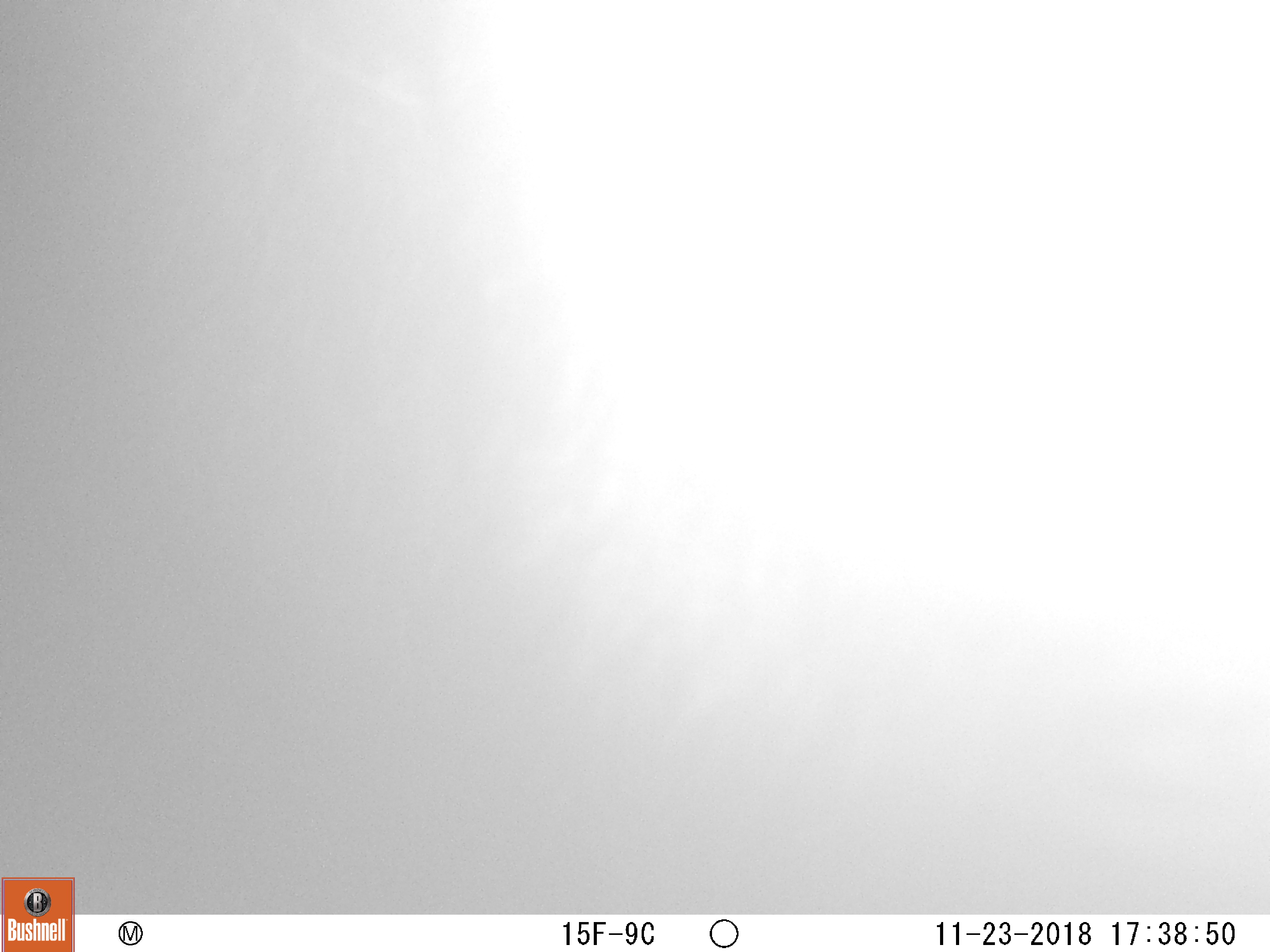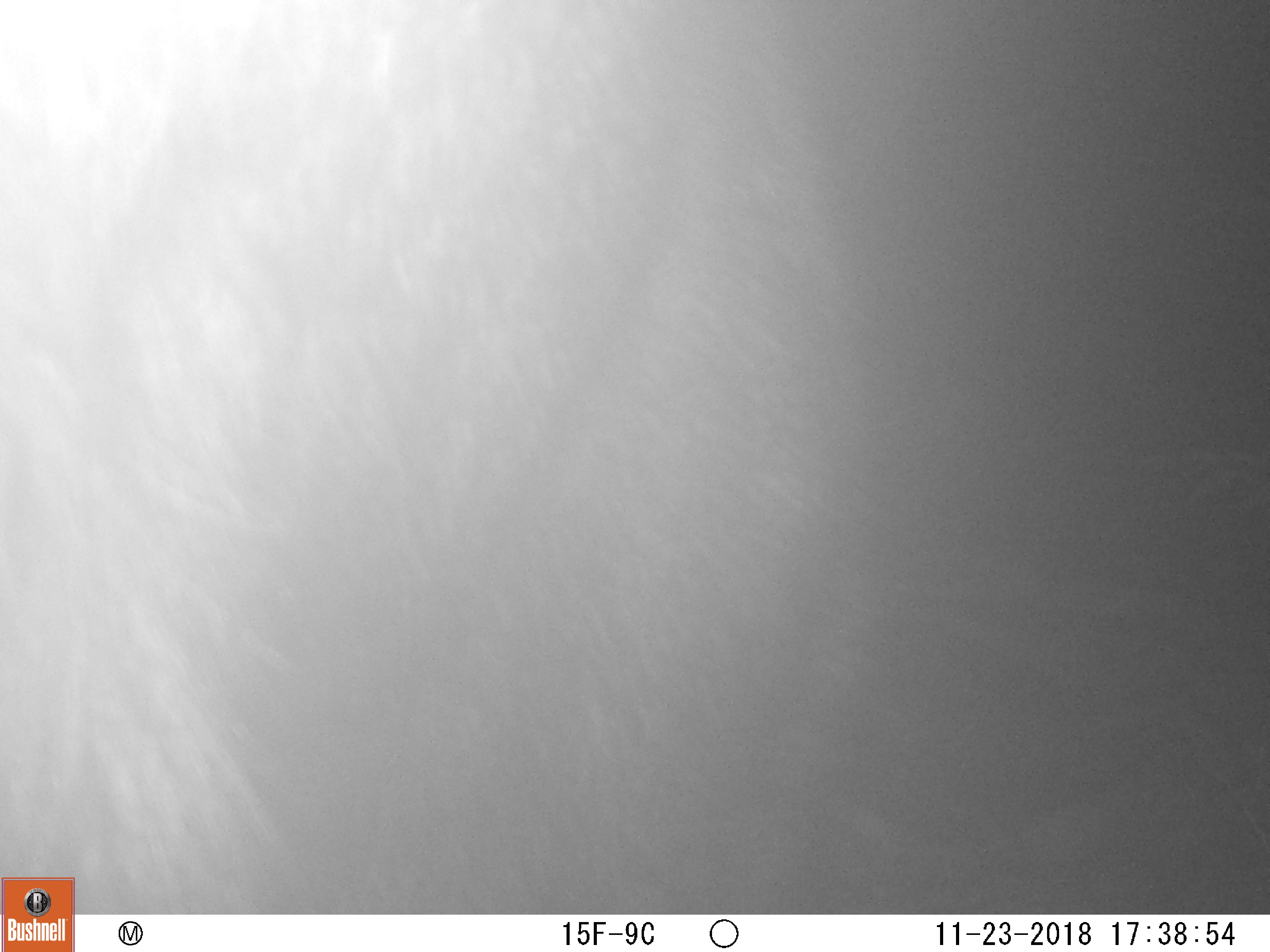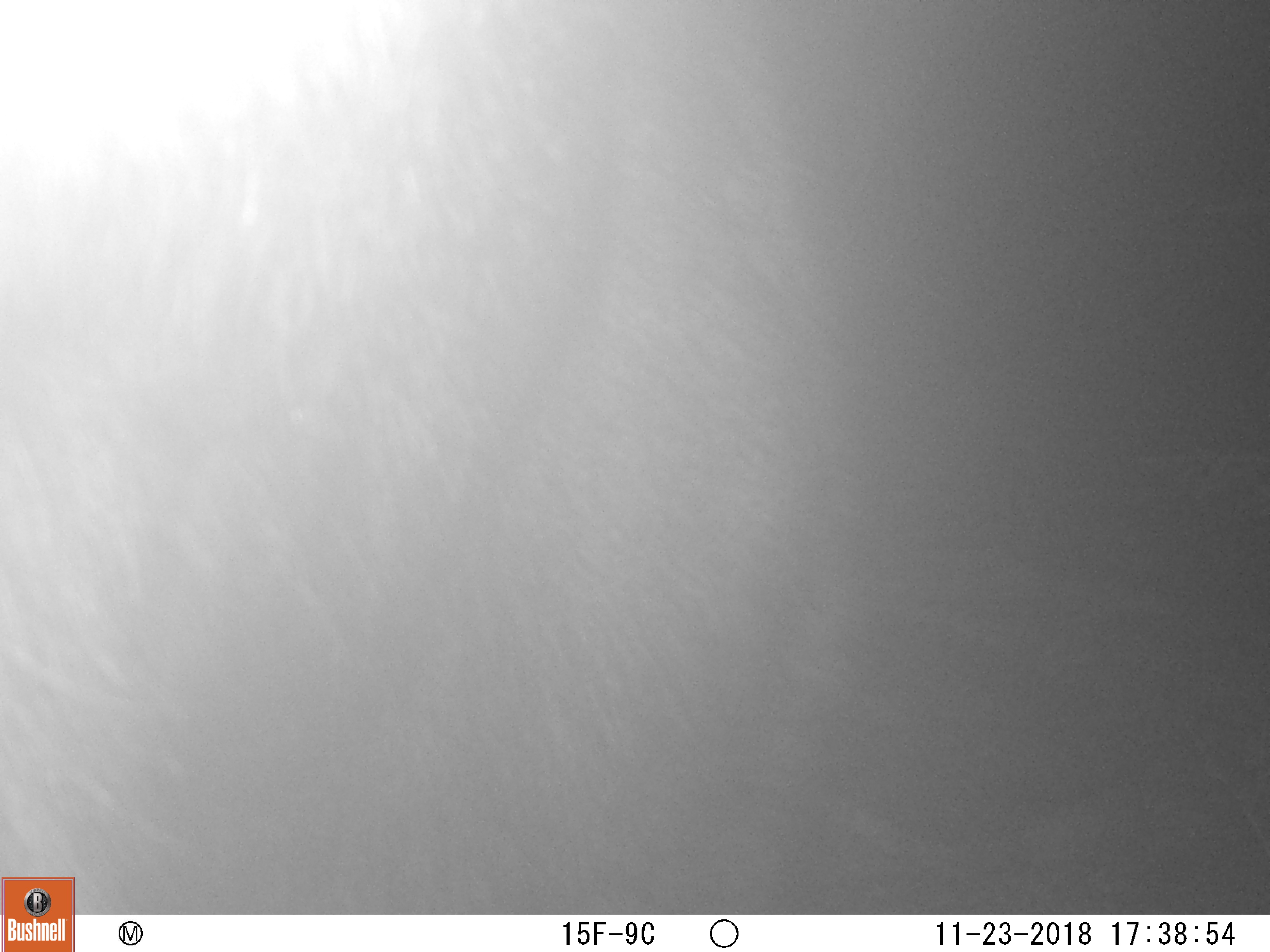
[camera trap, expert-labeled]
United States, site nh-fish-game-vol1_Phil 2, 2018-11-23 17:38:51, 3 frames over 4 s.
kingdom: Animalia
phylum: Chordata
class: Mammalia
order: Artiodactyla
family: Cervidae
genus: Alces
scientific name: Alces alces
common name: moose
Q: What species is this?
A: Moose (Alces alces).